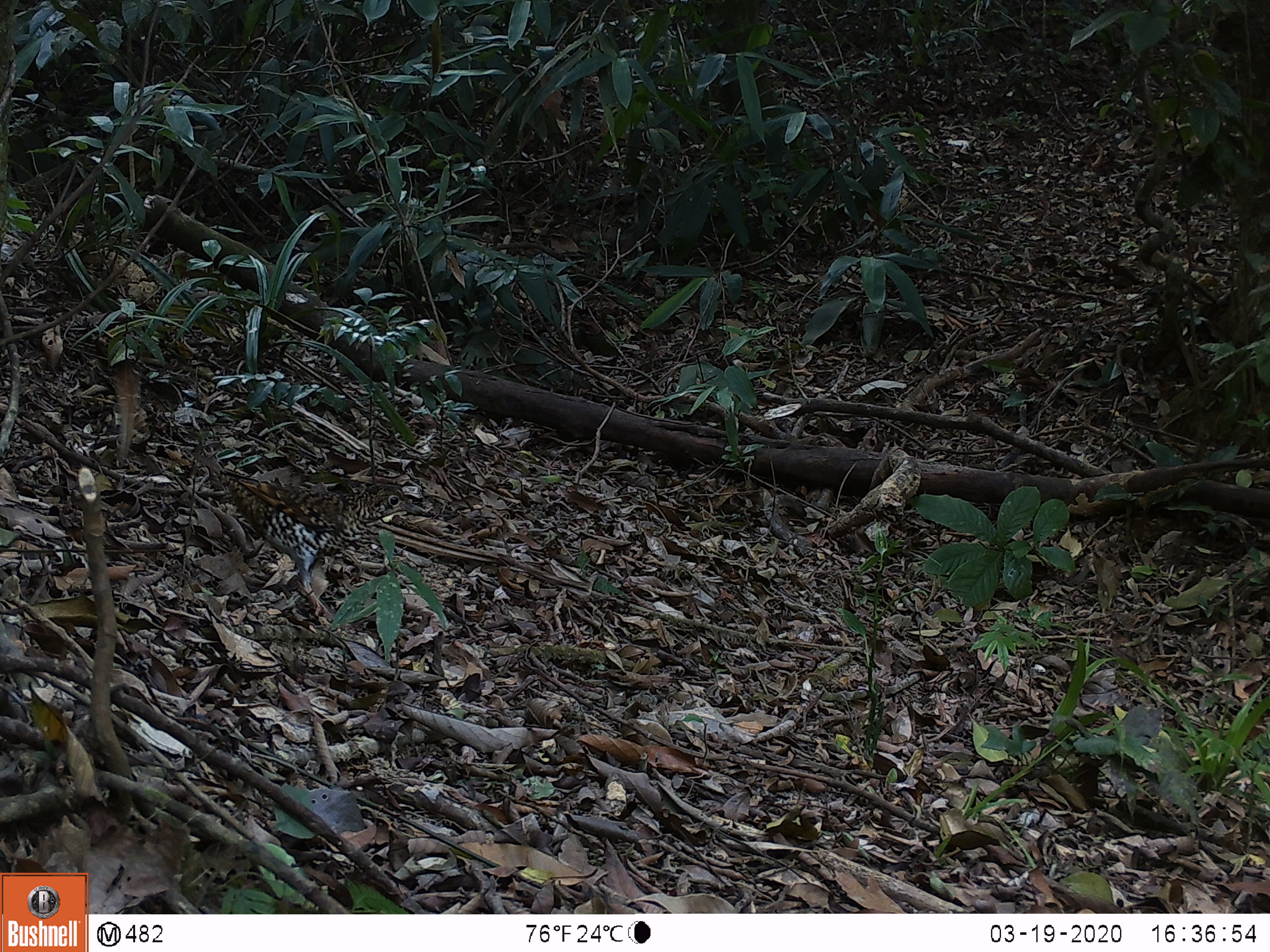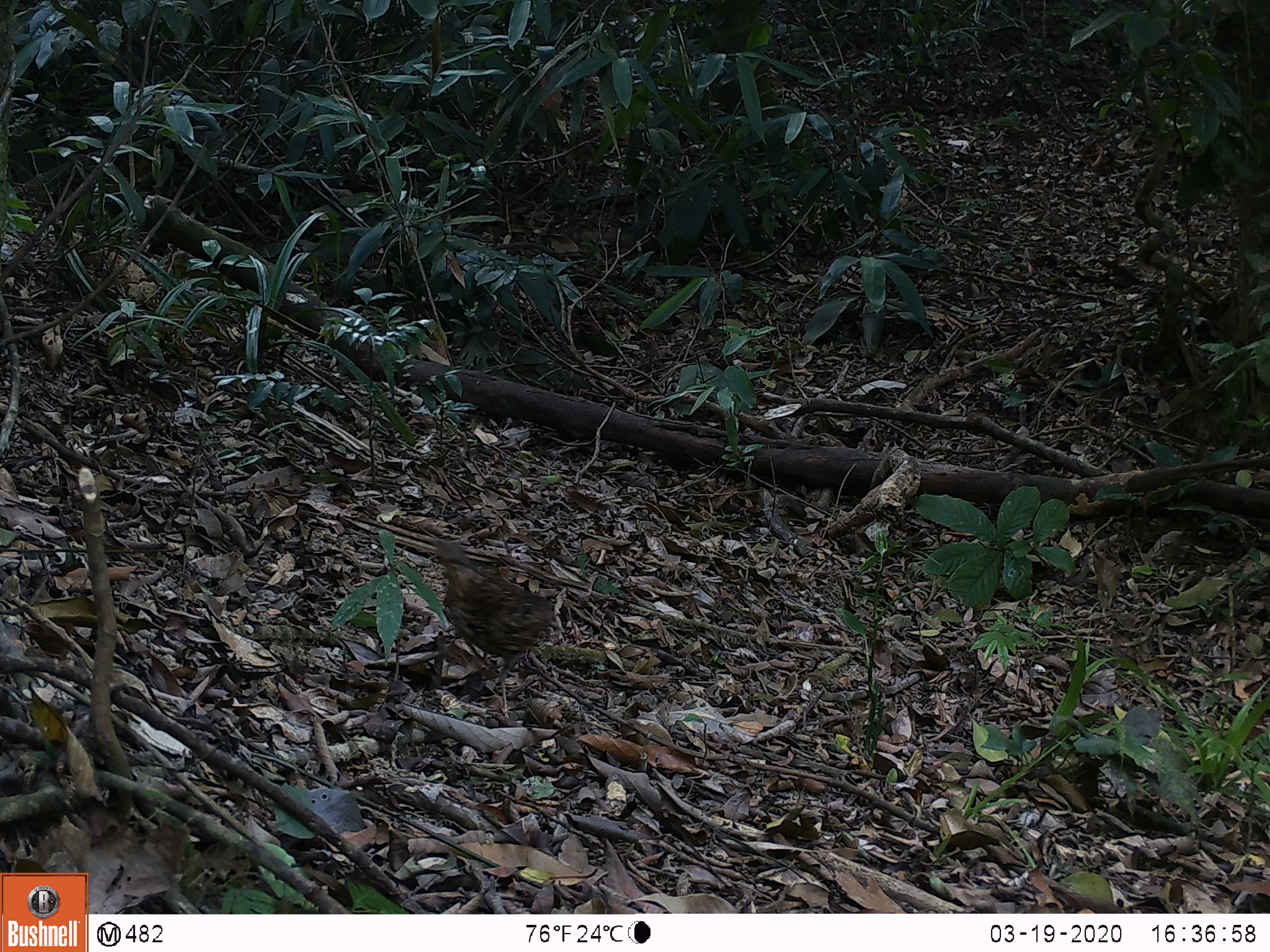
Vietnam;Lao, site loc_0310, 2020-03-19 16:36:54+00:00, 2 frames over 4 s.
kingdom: Animalia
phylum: Chordata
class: Aves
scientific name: Aves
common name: bird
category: unidentified bird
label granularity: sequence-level